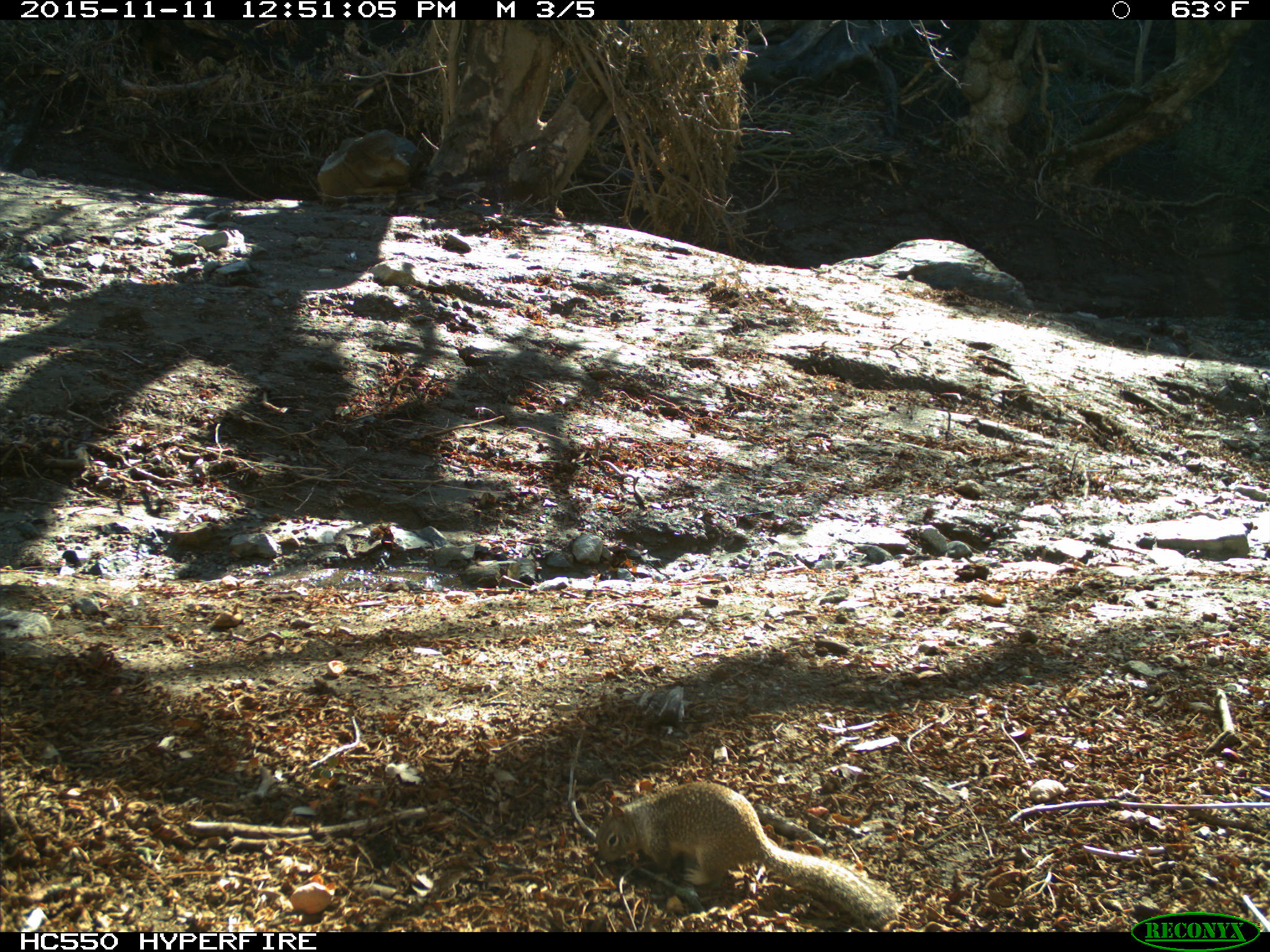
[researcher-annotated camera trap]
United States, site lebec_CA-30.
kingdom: Animalia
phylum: Chordata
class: Mammalia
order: Rodentia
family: Sciuridae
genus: Otospermophilus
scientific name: Otospermophilus beecheyi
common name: california ground squirrel